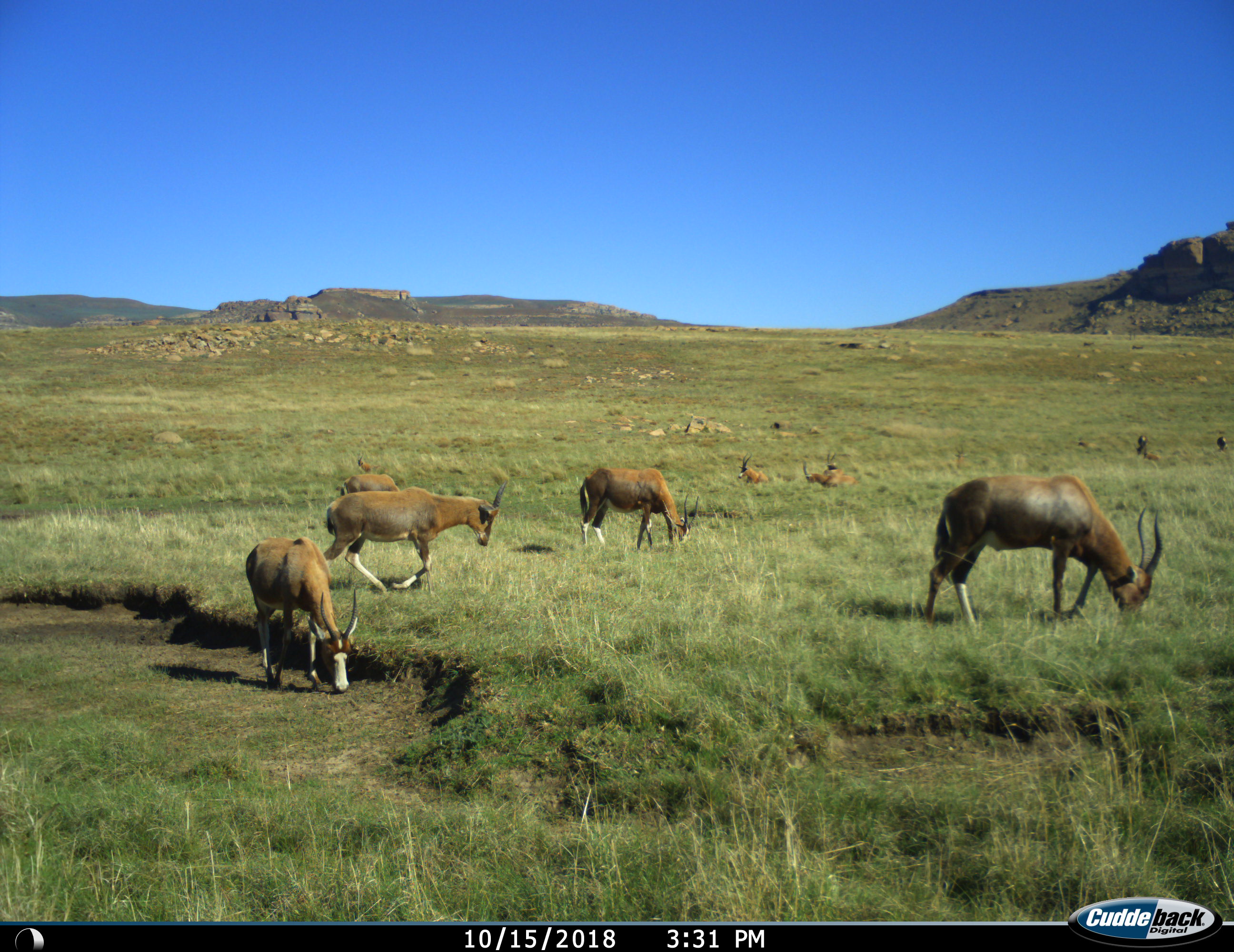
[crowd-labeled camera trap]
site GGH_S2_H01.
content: unidentified animal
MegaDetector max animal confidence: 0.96